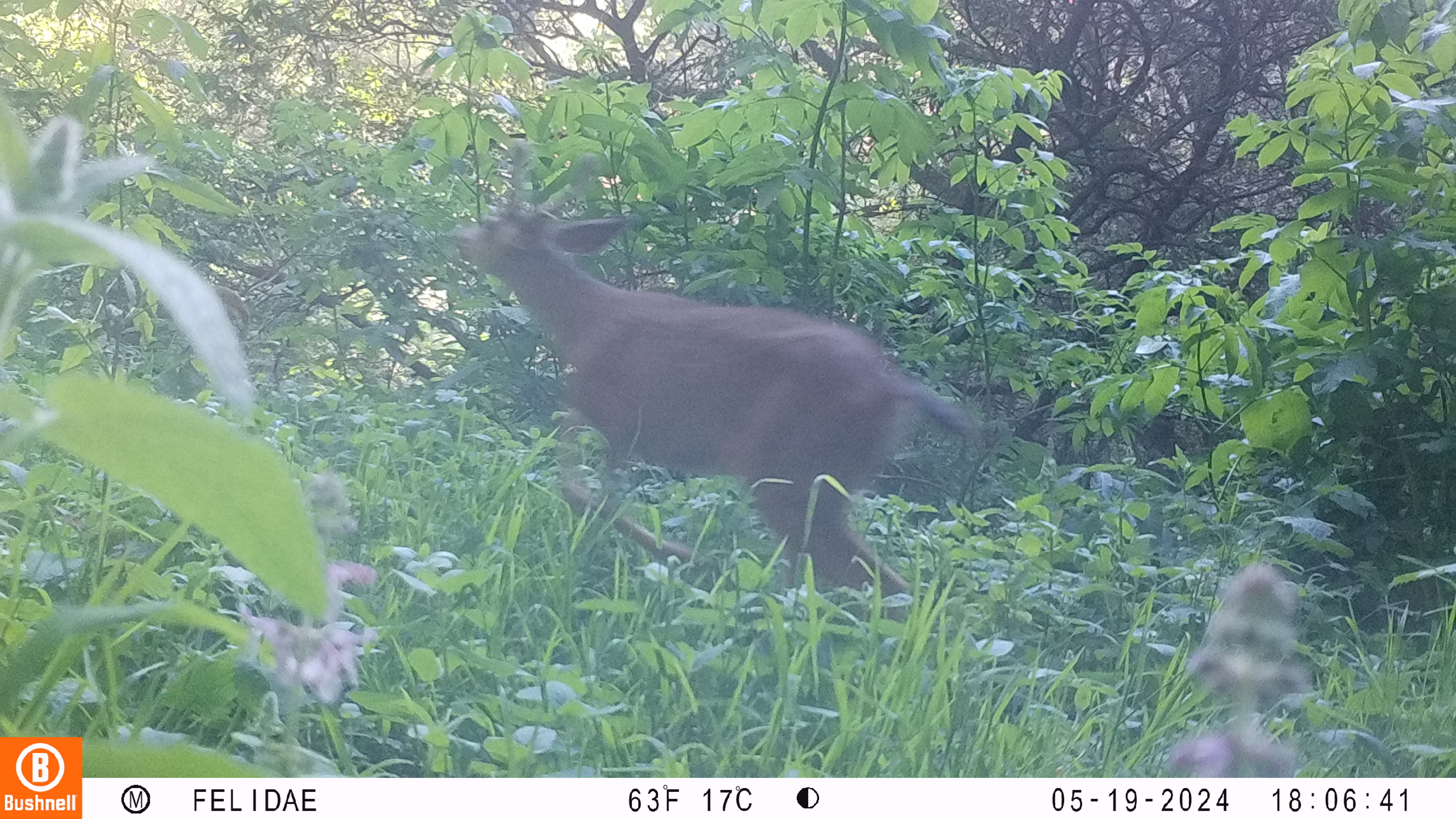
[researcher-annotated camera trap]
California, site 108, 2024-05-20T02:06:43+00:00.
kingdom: Animalia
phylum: Chordata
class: Mammalia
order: Artiodactyla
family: Cervidae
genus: Odocoileus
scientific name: Odocoileus hemionus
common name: mule deer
Mule deer (Odocoileus hemionus).